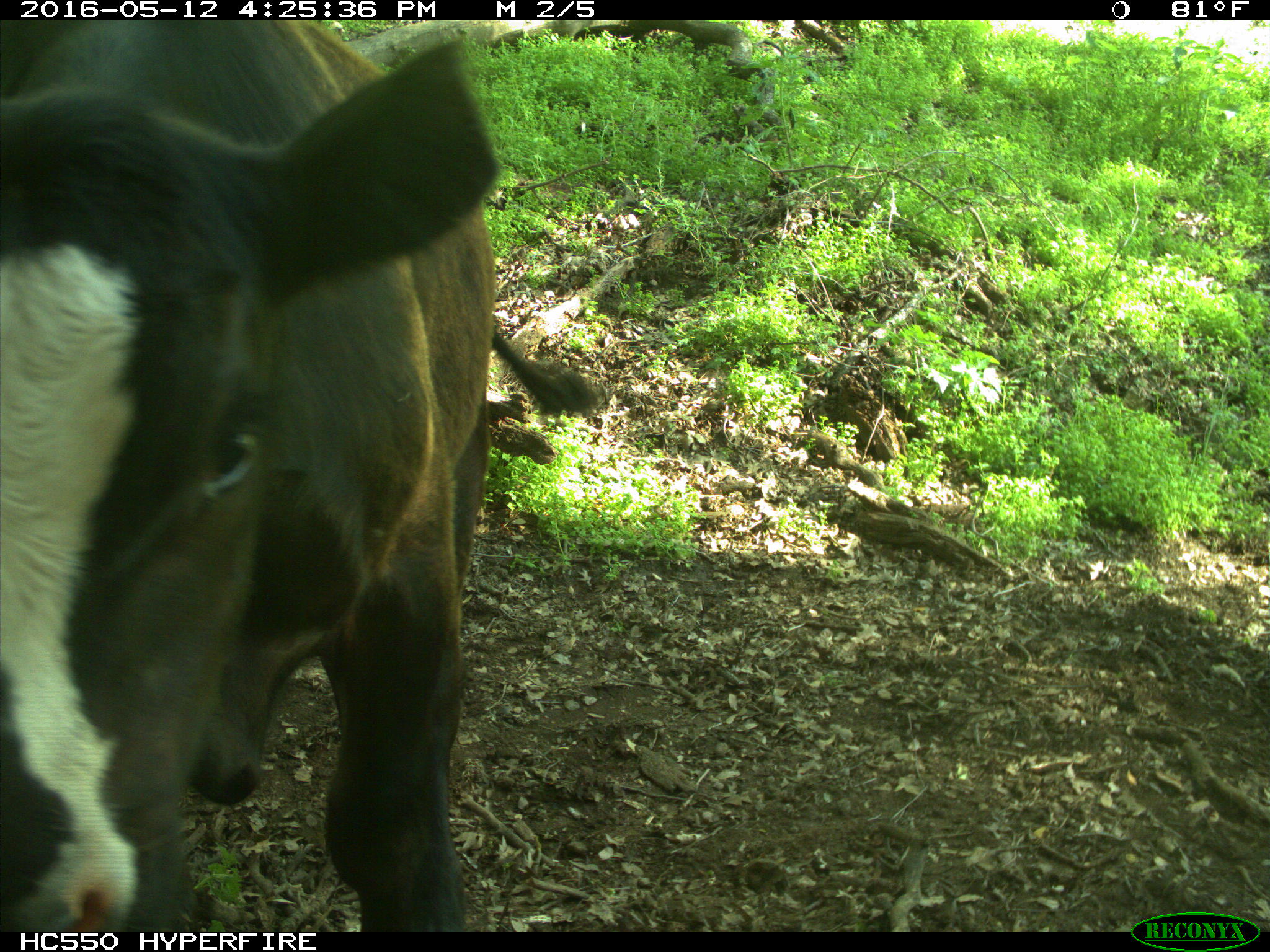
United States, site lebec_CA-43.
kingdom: Animalia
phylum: Chordata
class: Mammalia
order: Artiodactyla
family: Bovidae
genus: Bos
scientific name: Bos taurus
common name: domestic cow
Bos taurus (domestic cow).